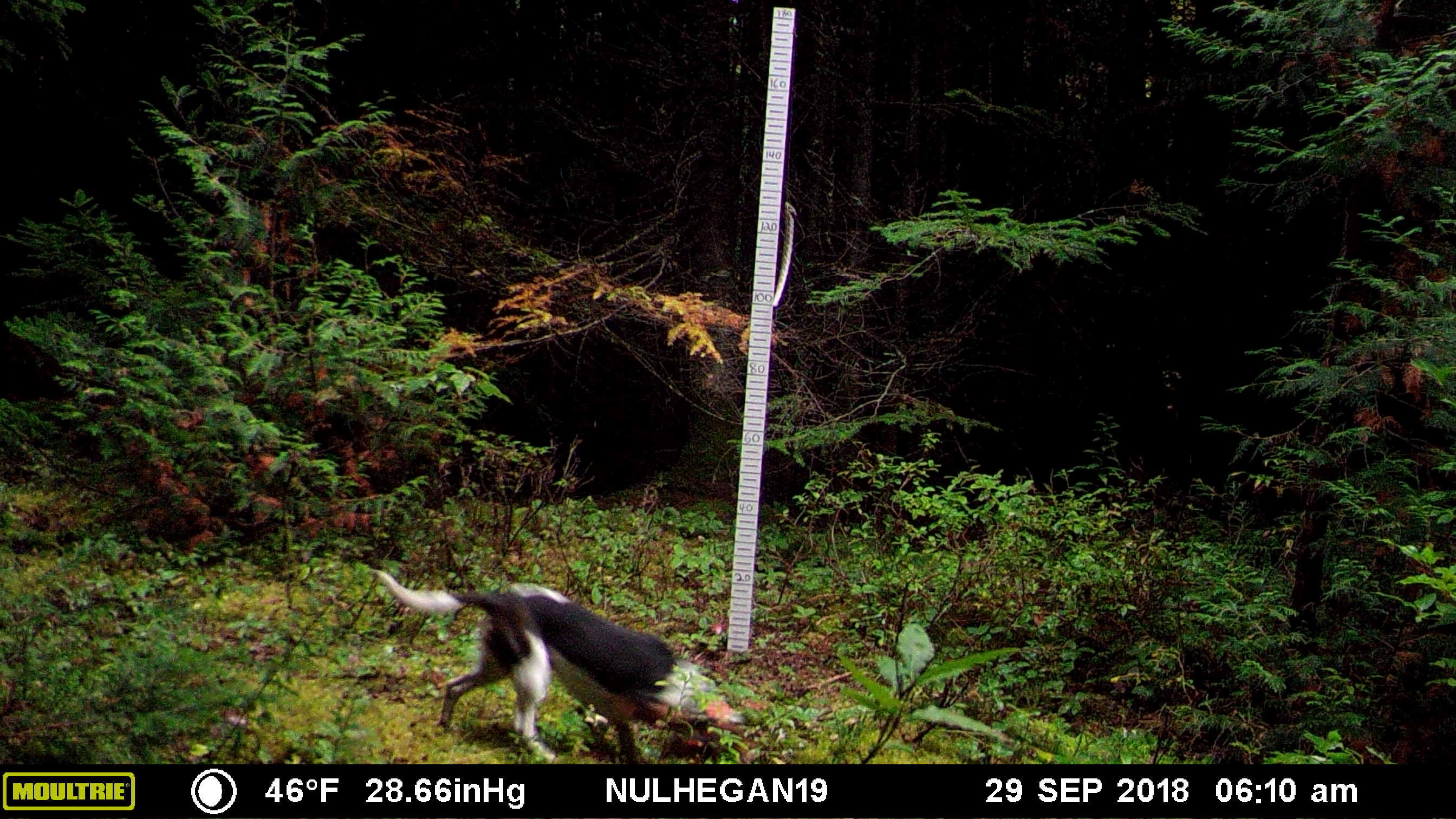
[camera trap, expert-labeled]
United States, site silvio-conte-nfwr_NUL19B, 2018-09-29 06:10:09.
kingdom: Animalia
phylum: Chordata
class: Mammalia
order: Carnivora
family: Canidae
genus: Canis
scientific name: Canis familiaris familiaris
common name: domestic dog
Domestic dog (Canis familiaris familiaris).